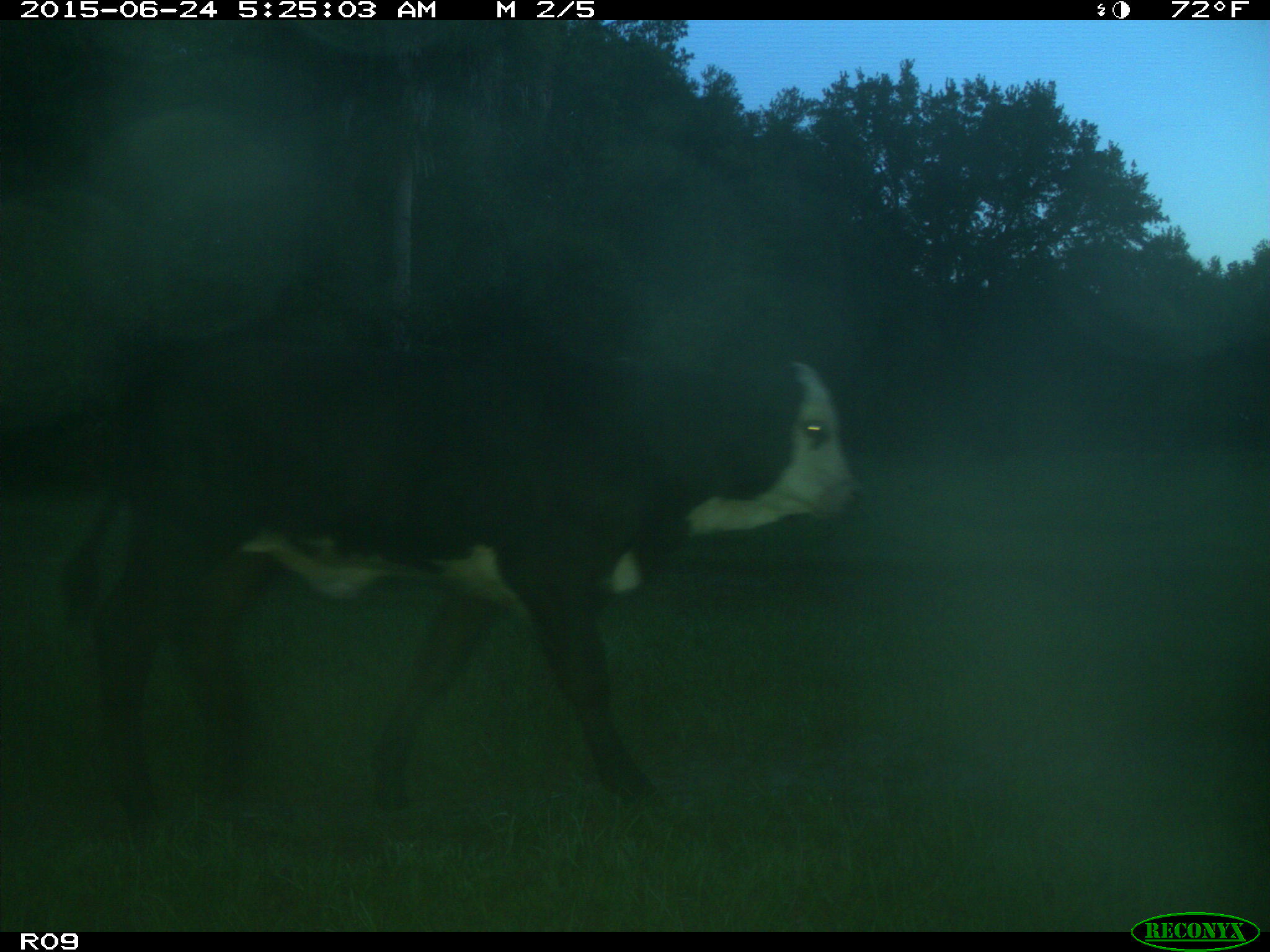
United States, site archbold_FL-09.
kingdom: Animalia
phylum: Chordata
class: Mammalia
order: Artiodactyla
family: Bovidae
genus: Bos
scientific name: Bos taurus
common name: domestic cow